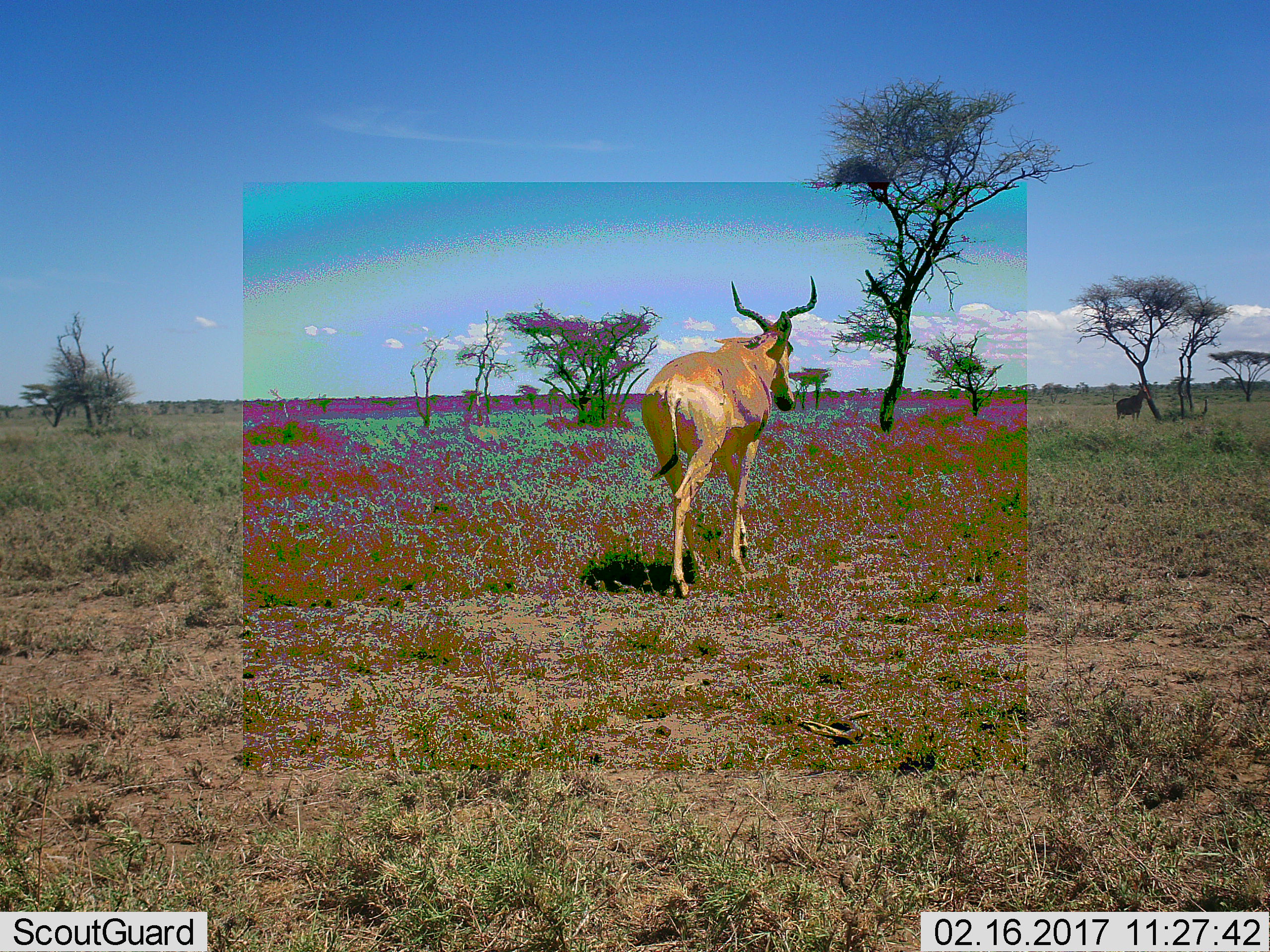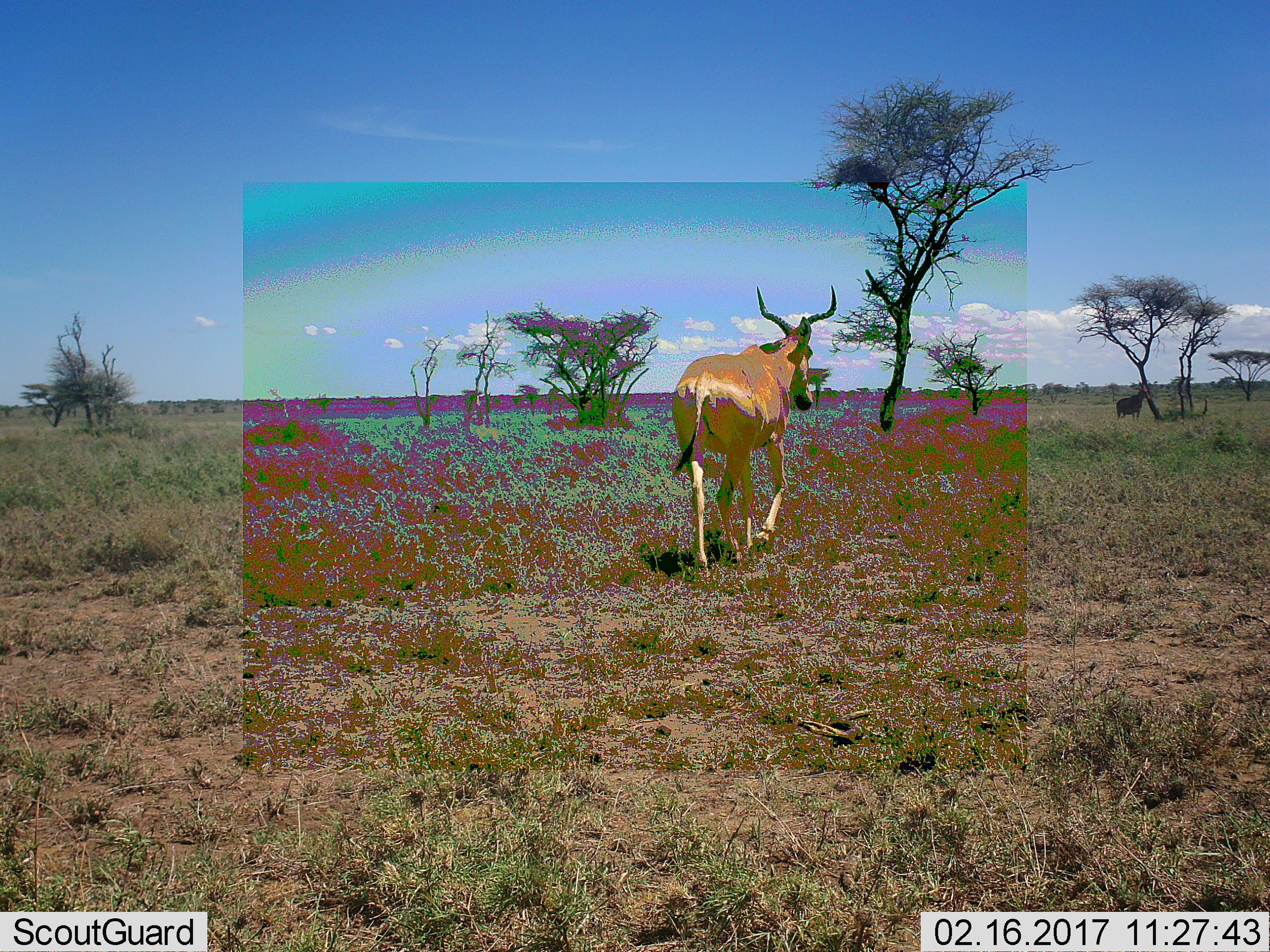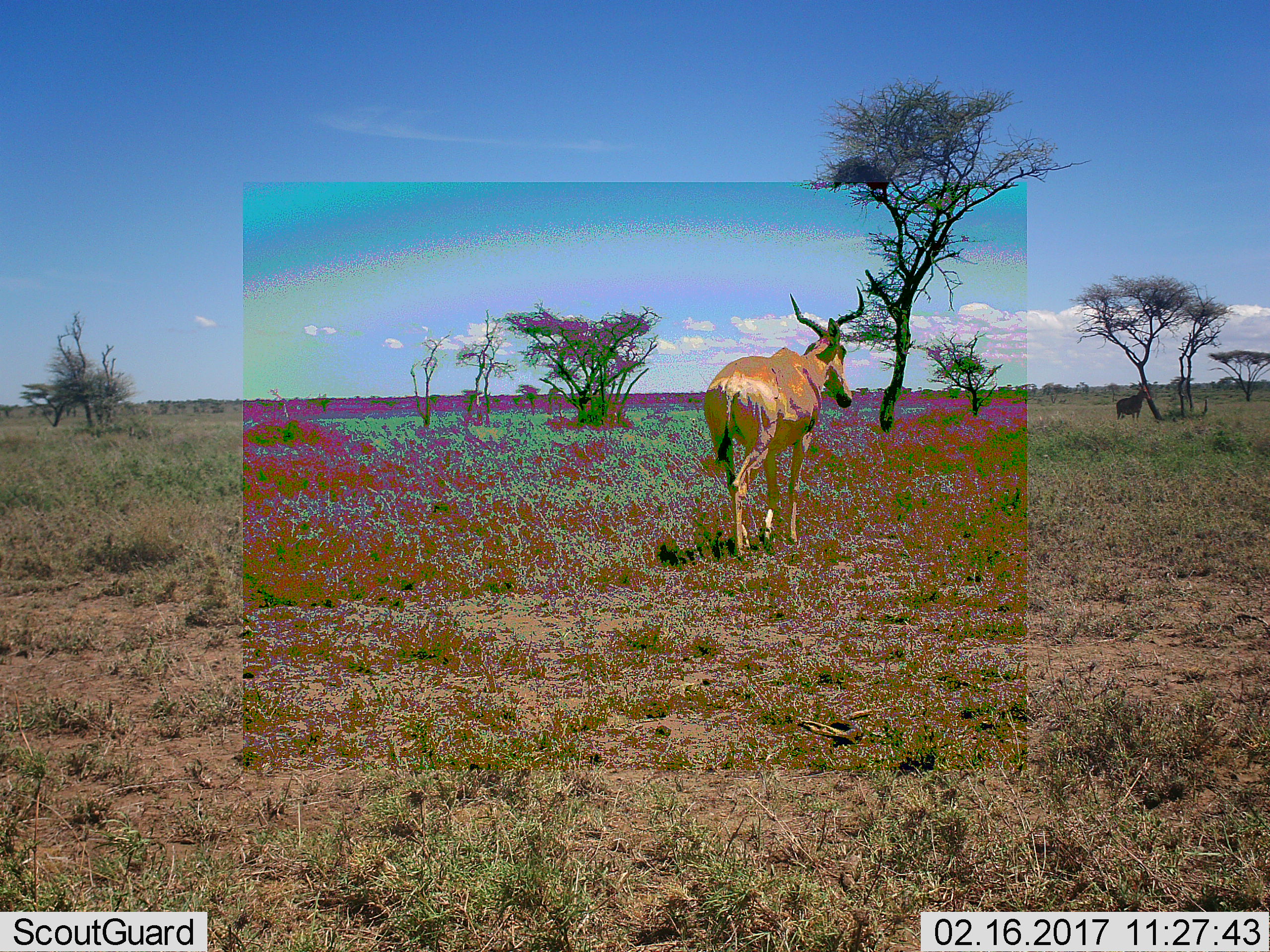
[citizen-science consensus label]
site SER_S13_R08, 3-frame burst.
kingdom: Animalia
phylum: Chordata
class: Mammalia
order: Artiodactyla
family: Bovidae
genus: Alcelaphus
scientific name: Alcelaphus buselaphus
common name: hartebeest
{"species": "hartebeest (Alcelaphus buselaphus)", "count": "2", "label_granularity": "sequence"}